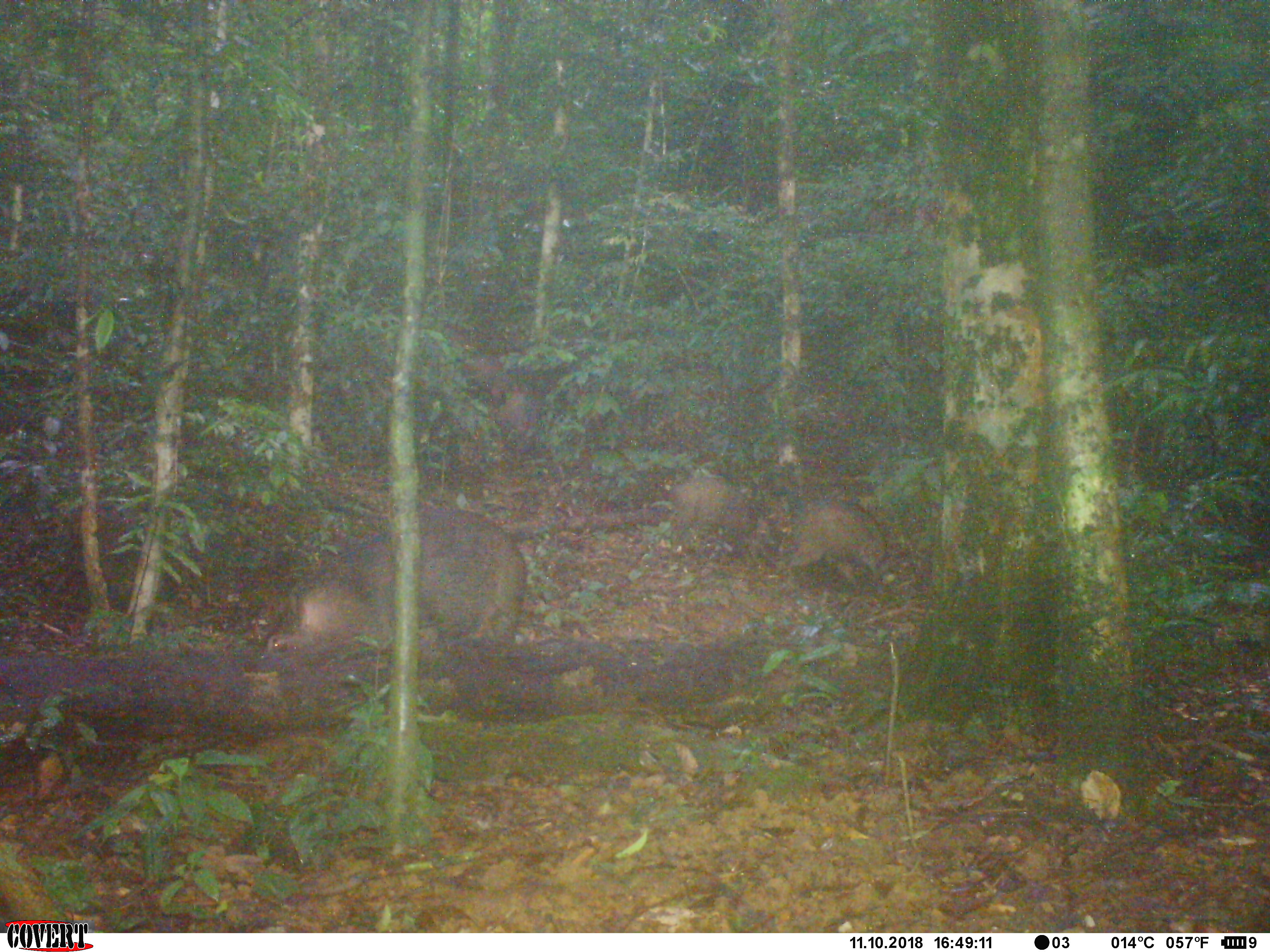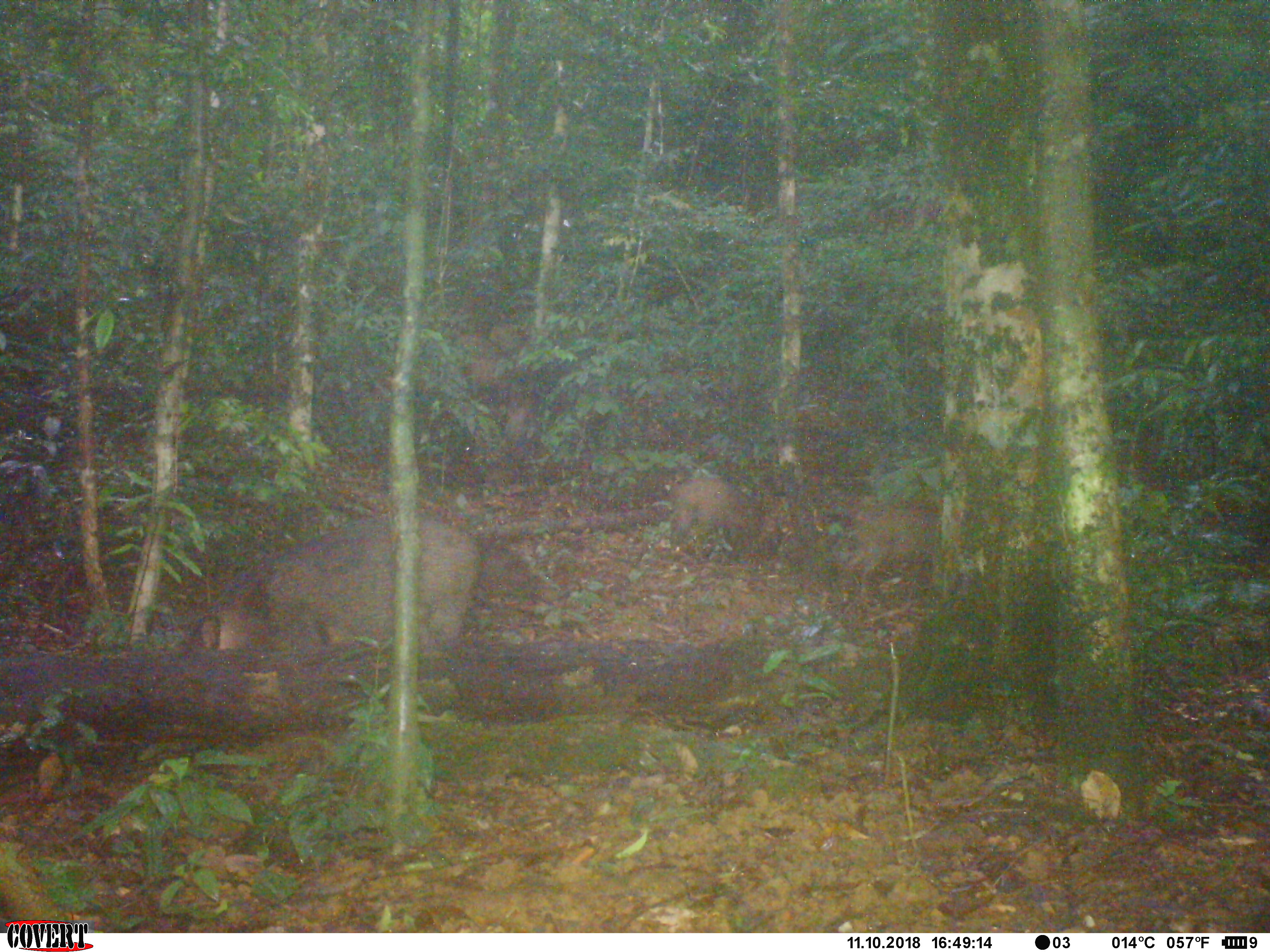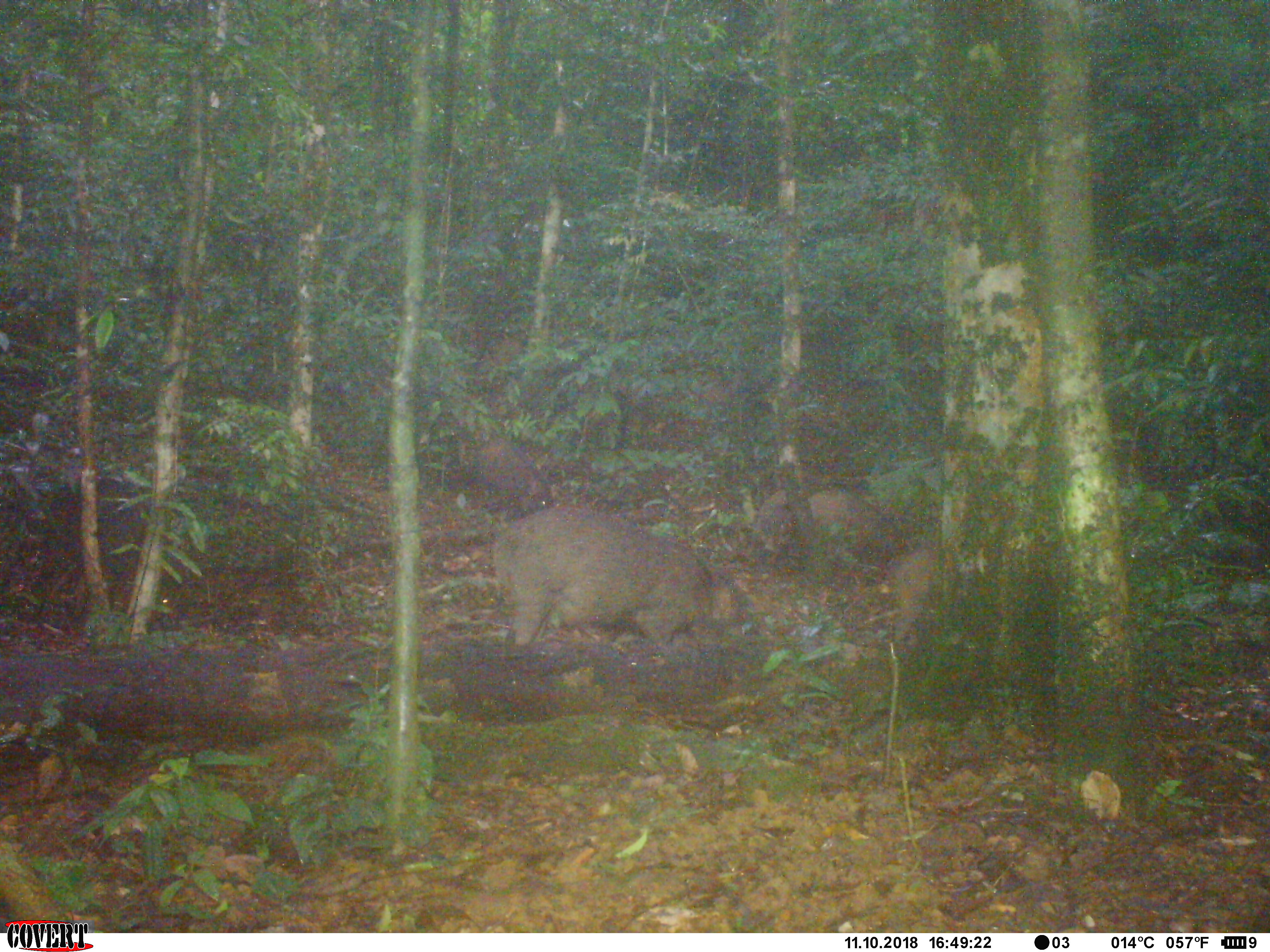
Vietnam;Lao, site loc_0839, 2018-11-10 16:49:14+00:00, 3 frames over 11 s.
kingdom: Animalia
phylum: Chordata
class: Mammalia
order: Artiodactyla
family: Suidae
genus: Sus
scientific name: Sus scrofa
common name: eurasian wild pig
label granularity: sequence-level